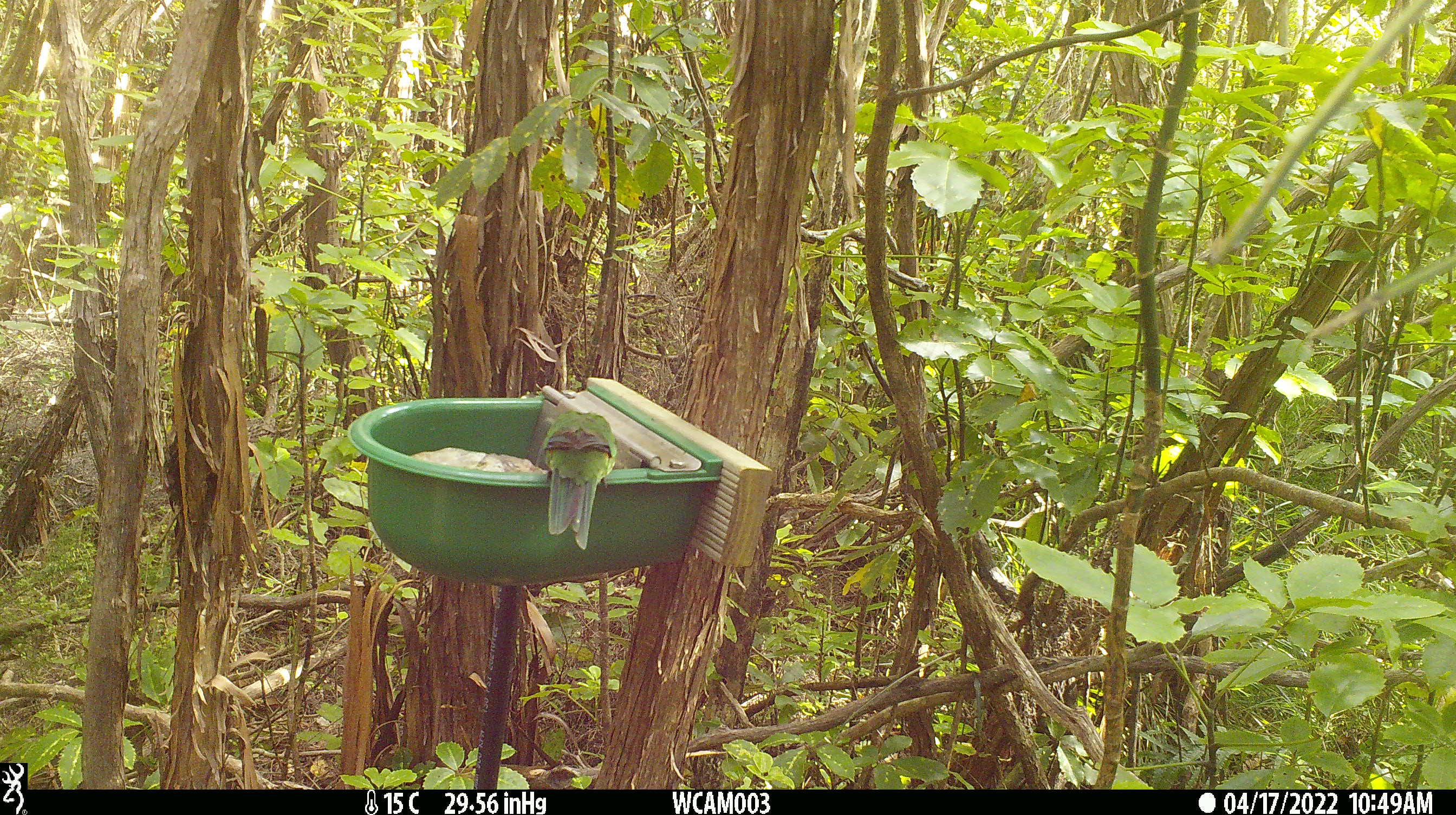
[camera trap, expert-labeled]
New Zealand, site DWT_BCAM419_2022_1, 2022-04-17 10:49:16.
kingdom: Animalia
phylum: Chordata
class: Aves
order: Psittaciformes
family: Psittaculidae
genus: Cyanoramphus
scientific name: Cyanoramphus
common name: parakeet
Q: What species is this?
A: Parakeet (Cyanoramphus).